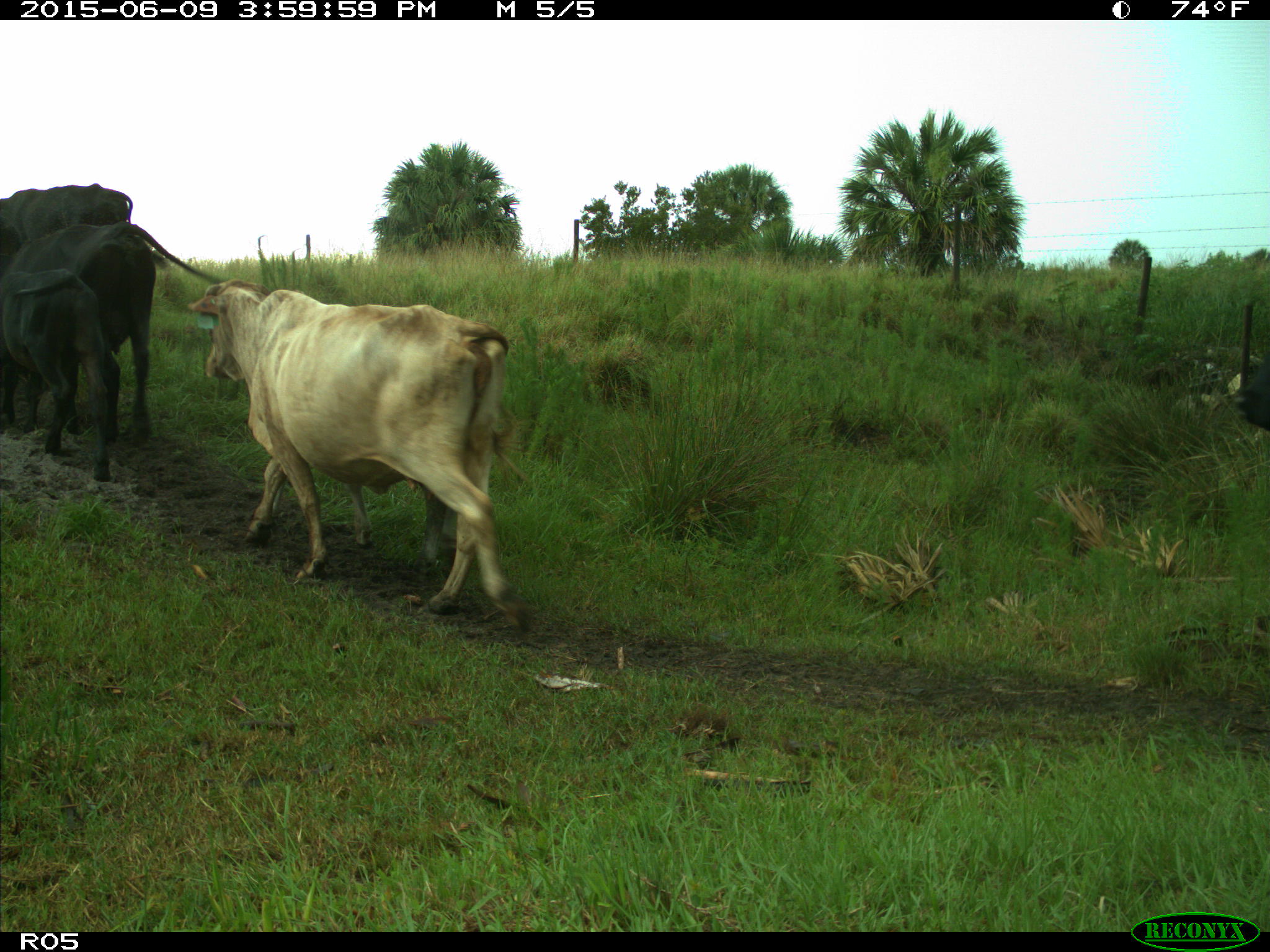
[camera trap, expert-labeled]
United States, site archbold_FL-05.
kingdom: Animalia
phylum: Chordata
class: Mammalia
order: Artiodactyla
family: Bovidae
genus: Bos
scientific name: Bos taurus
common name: domestic cow